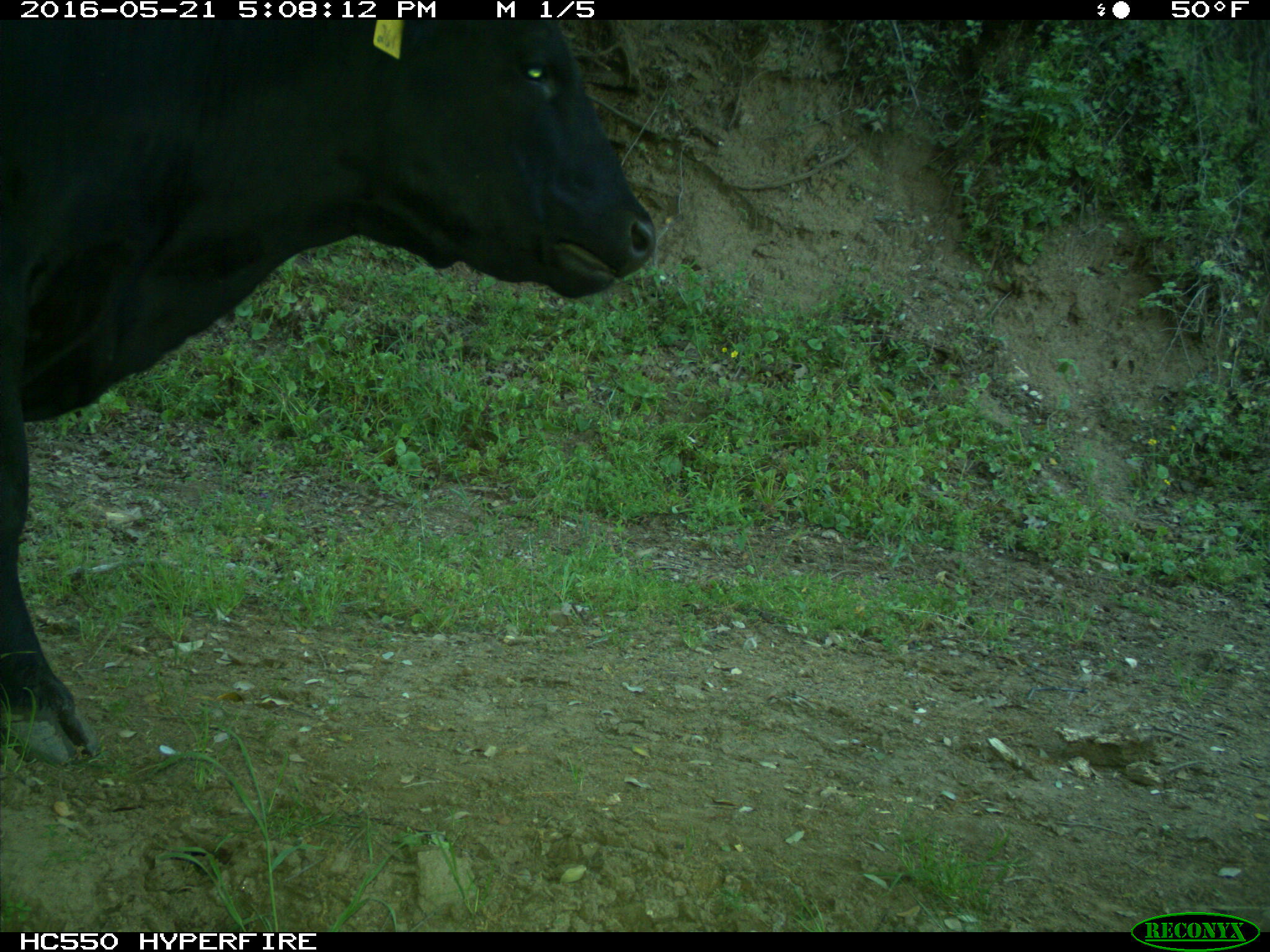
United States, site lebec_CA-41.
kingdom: Animalia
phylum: Chordata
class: Mammalia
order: Artiodactyla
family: Bovidae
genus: Bos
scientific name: Bos taurus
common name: domestic cow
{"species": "Bos taurus (domestic cow)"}